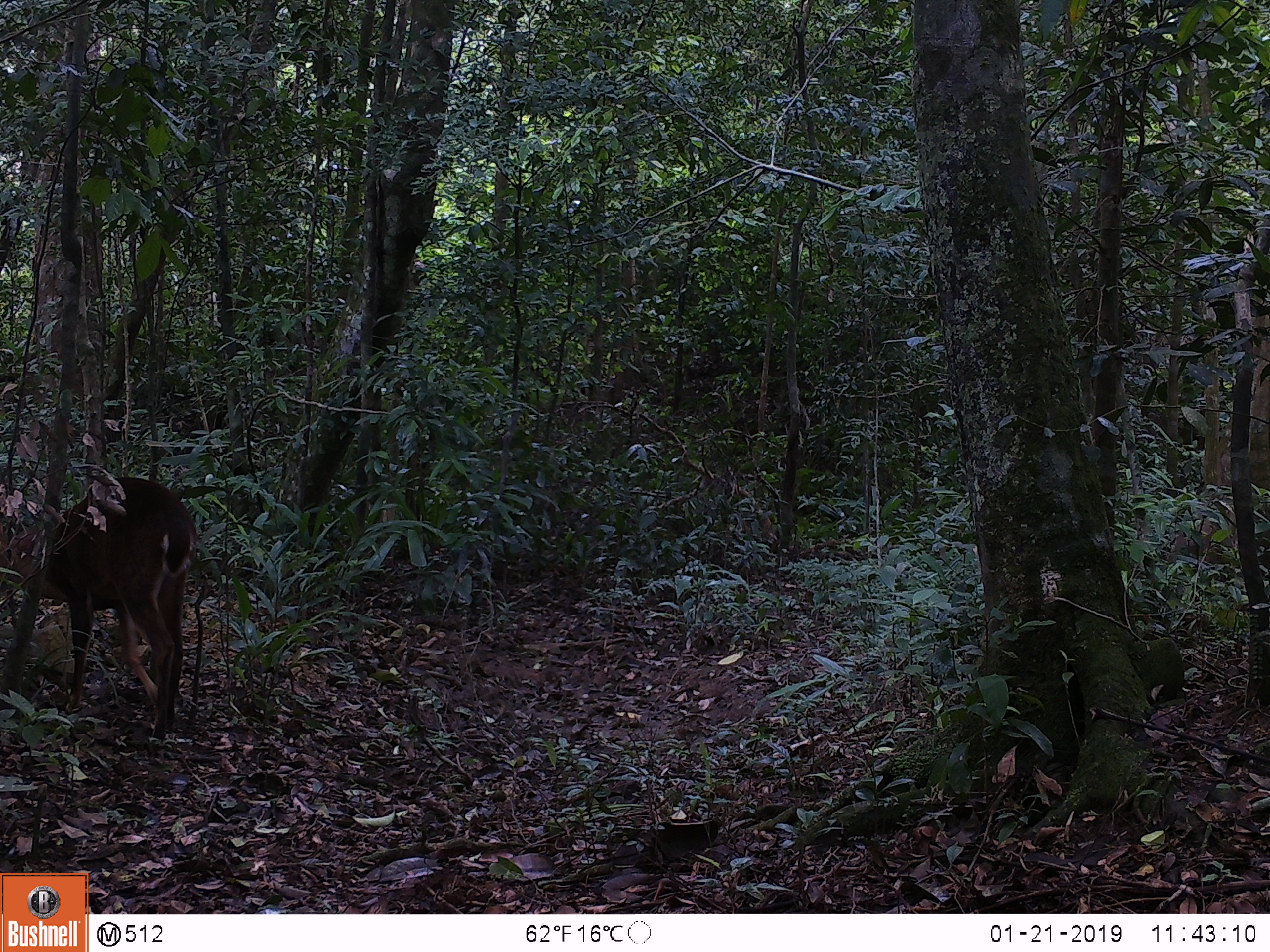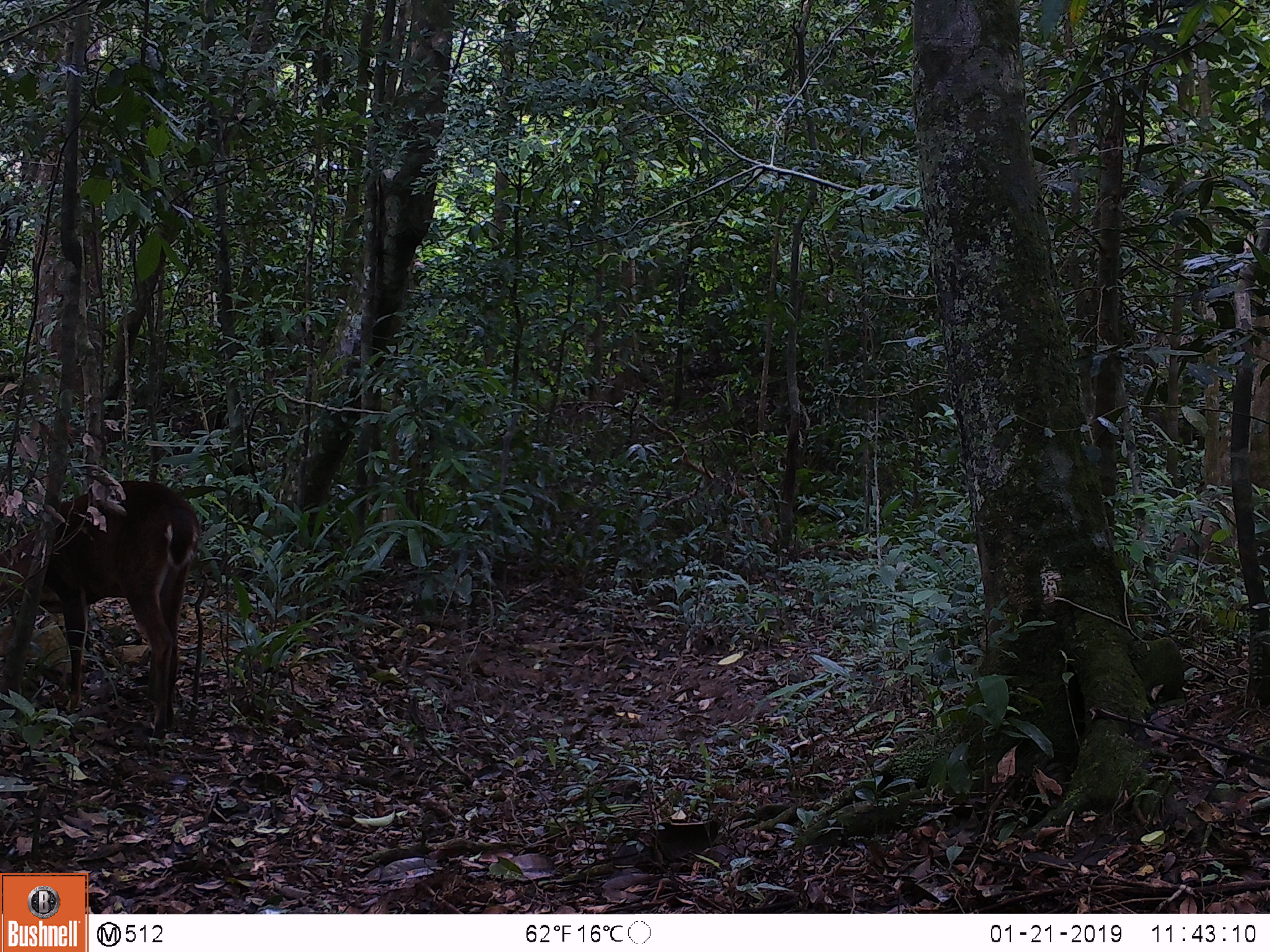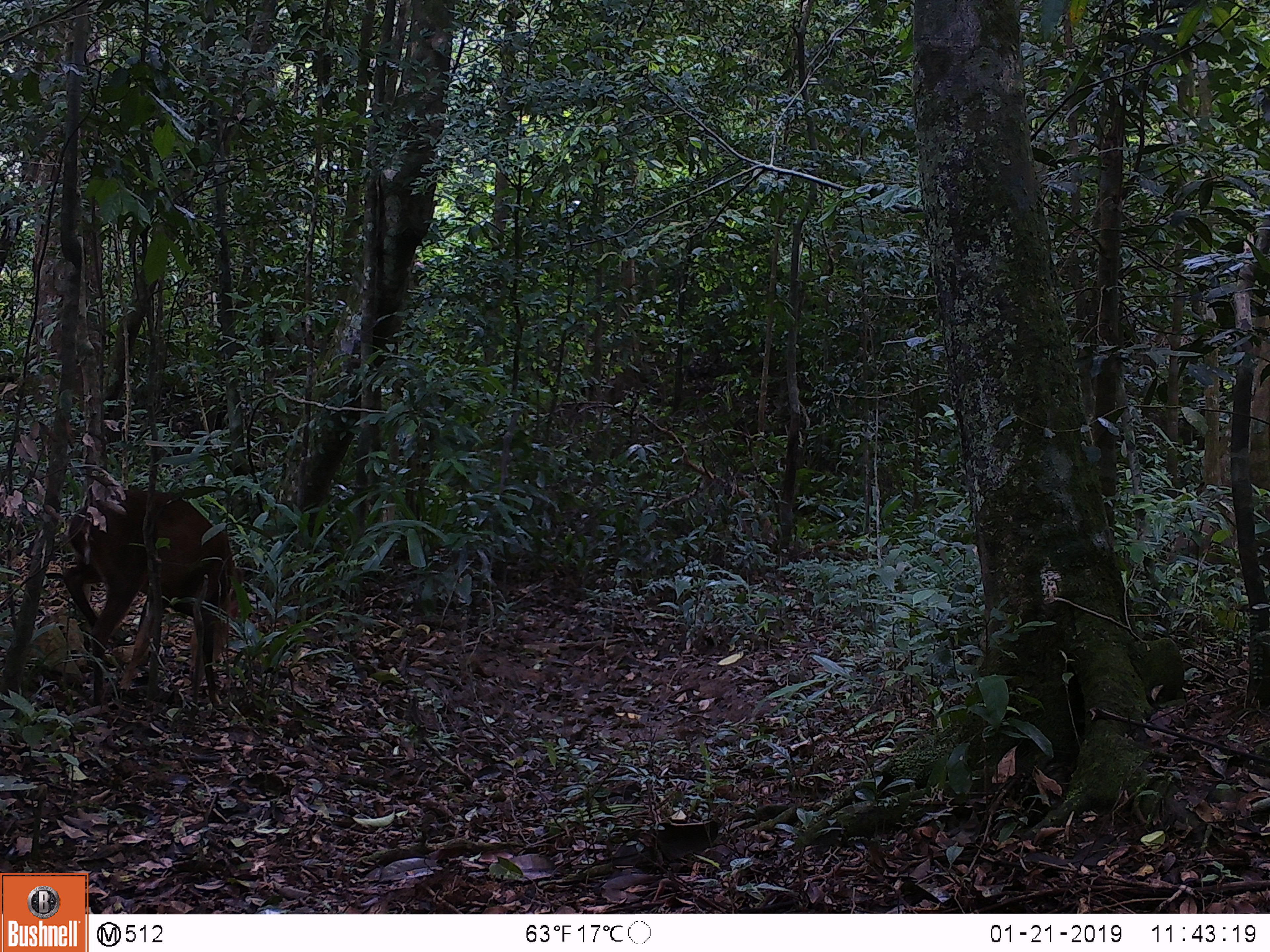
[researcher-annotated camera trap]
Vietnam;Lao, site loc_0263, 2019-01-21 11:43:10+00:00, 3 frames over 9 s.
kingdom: Animalia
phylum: Chordata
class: Mammalia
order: Artiodactyla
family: Cervidae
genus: Muntiacus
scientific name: Muntiacus vuquangensis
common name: large-antlered muntjac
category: large antlered muntjac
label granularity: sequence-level